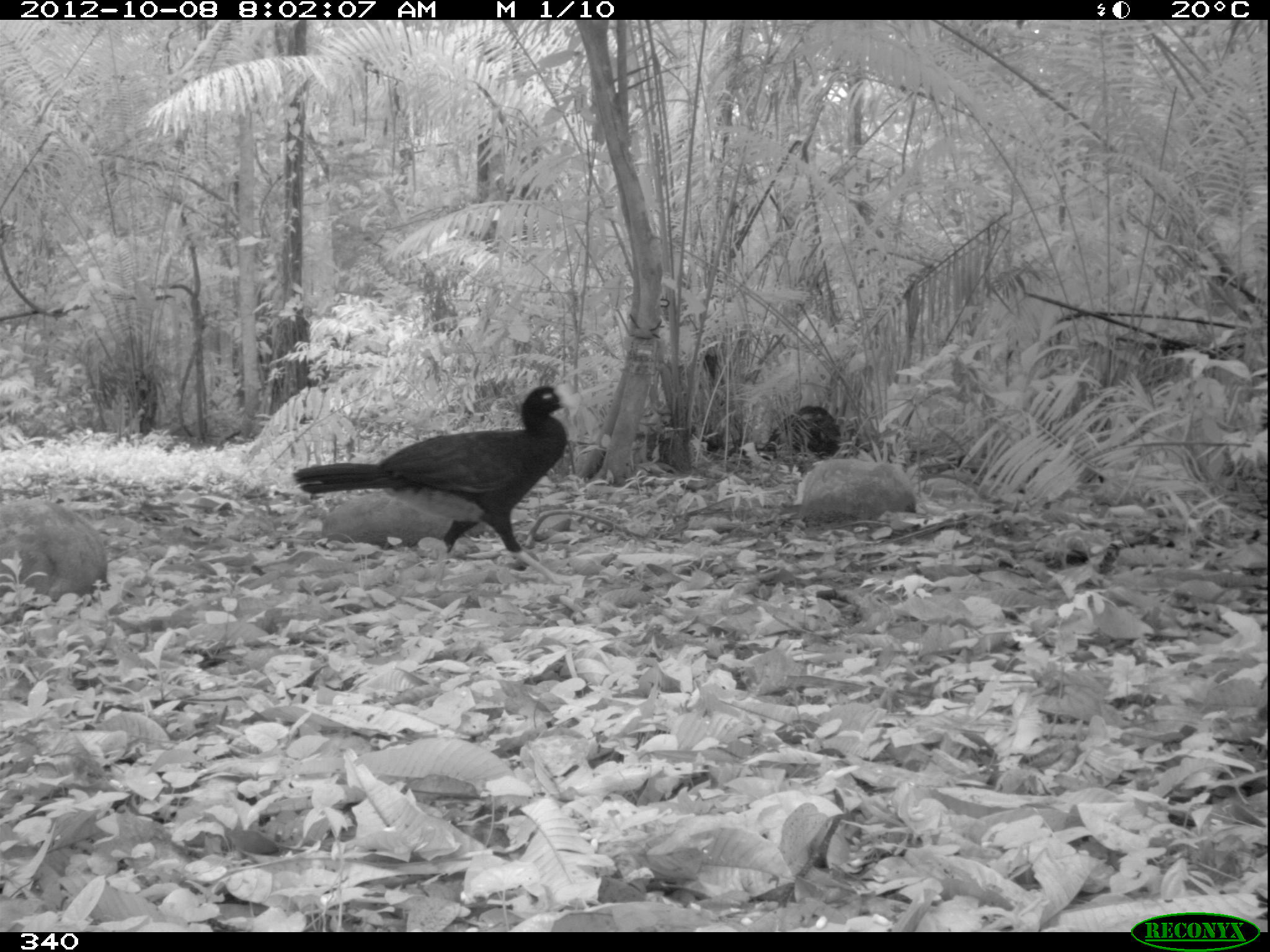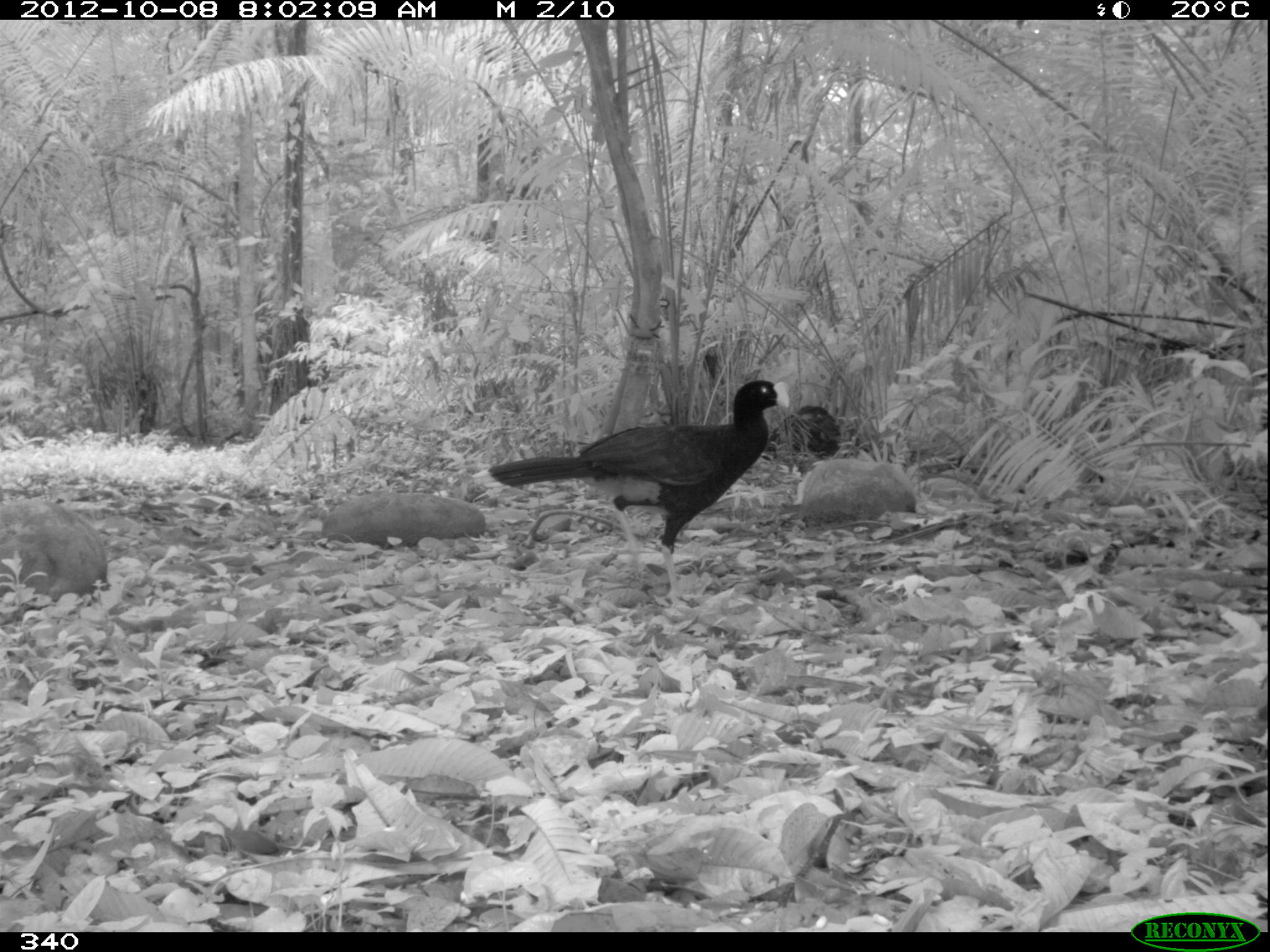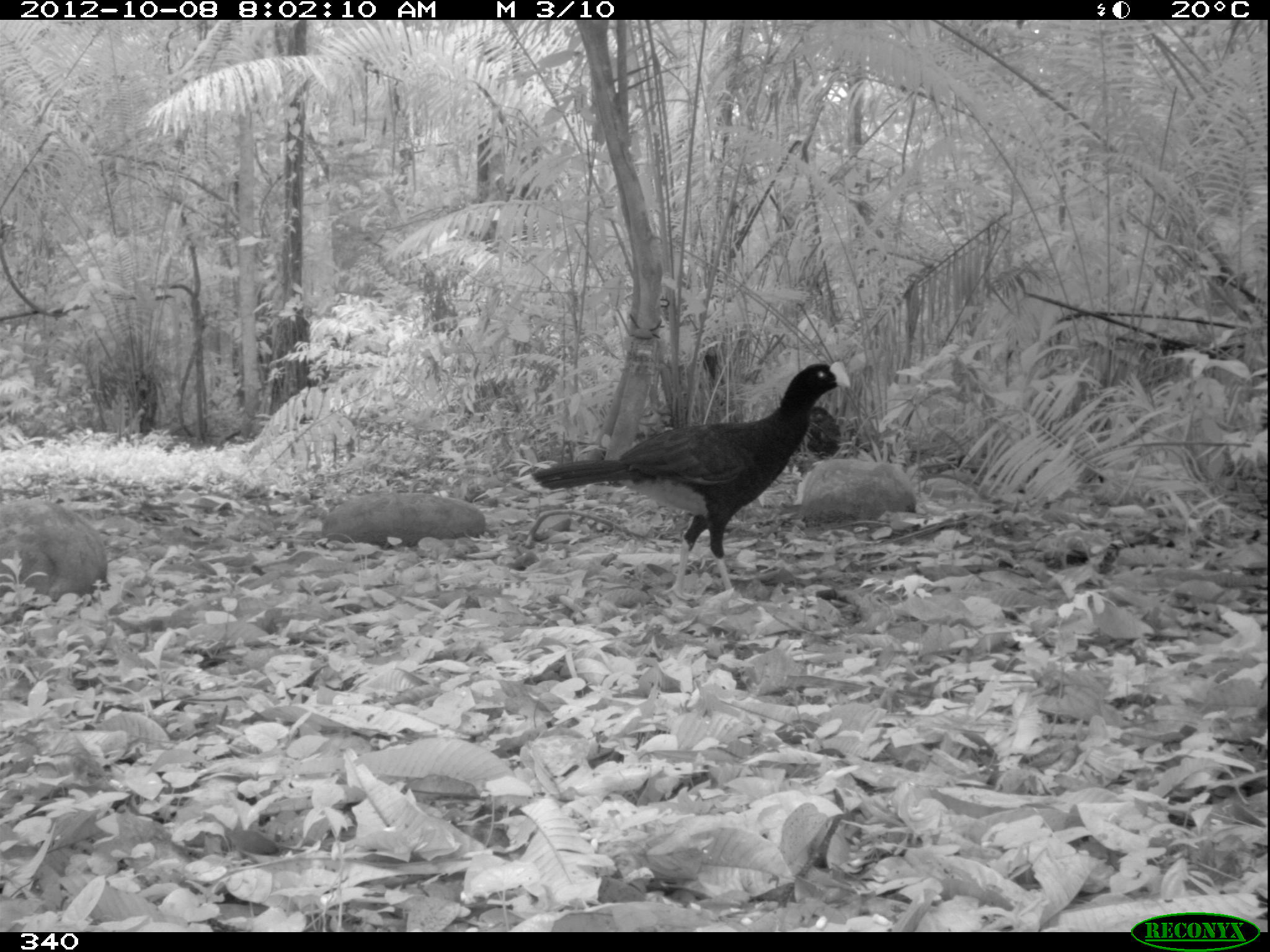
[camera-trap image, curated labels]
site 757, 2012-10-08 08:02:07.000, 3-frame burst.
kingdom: Animalia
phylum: Chordata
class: Aves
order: Galliformes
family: Cracidae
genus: Mitu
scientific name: Mitu tuberosum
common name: razor-billed curassow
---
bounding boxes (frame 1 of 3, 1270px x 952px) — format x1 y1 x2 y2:
mitu tuberosum: 292 383 576 587